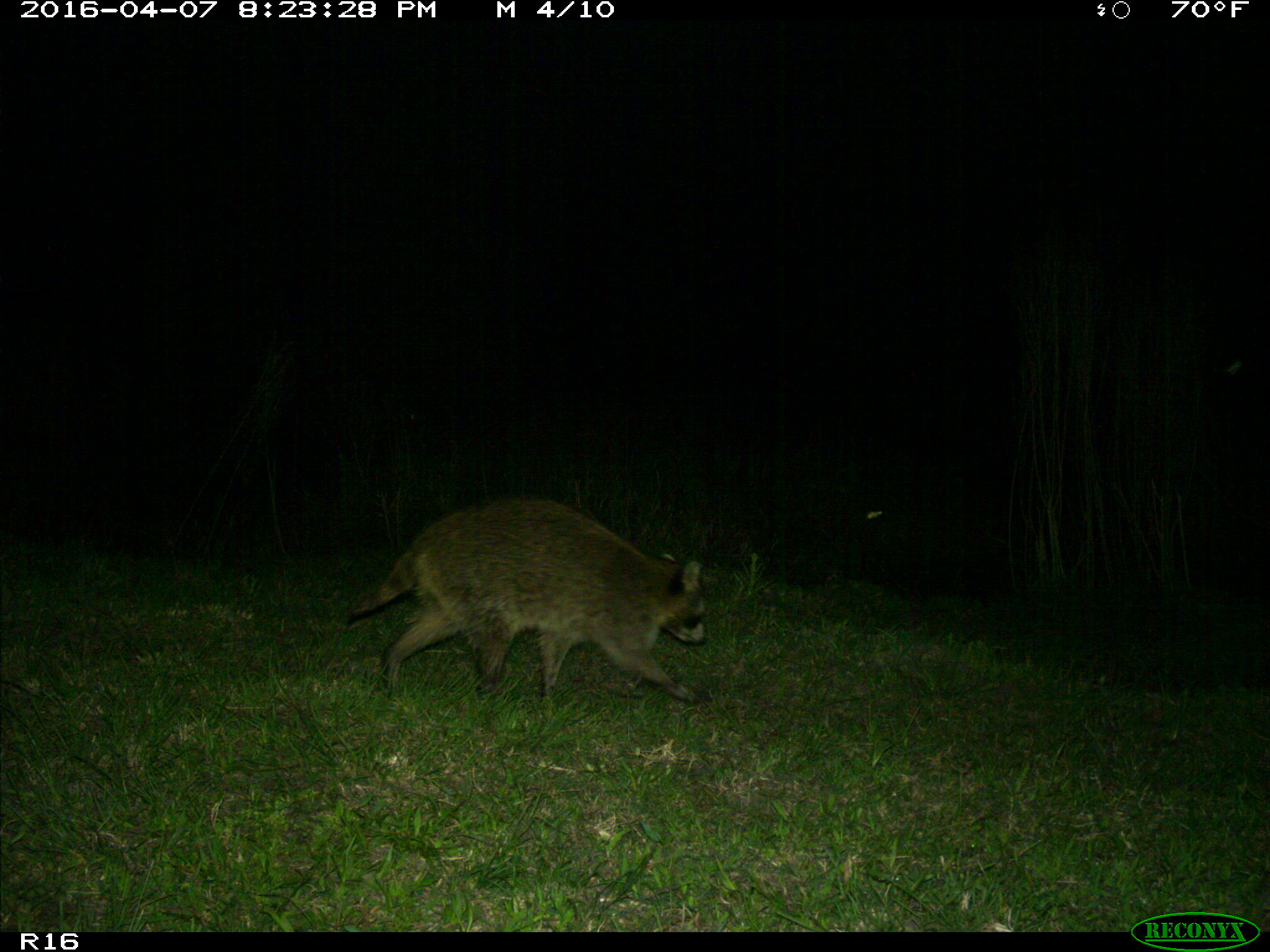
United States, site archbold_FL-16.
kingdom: Animalia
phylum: Chordata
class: Mammalia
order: Carnivora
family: Procyonidae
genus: Procyon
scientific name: Procyon lotor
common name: common raccoon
Procyon lotor (common raccoon).